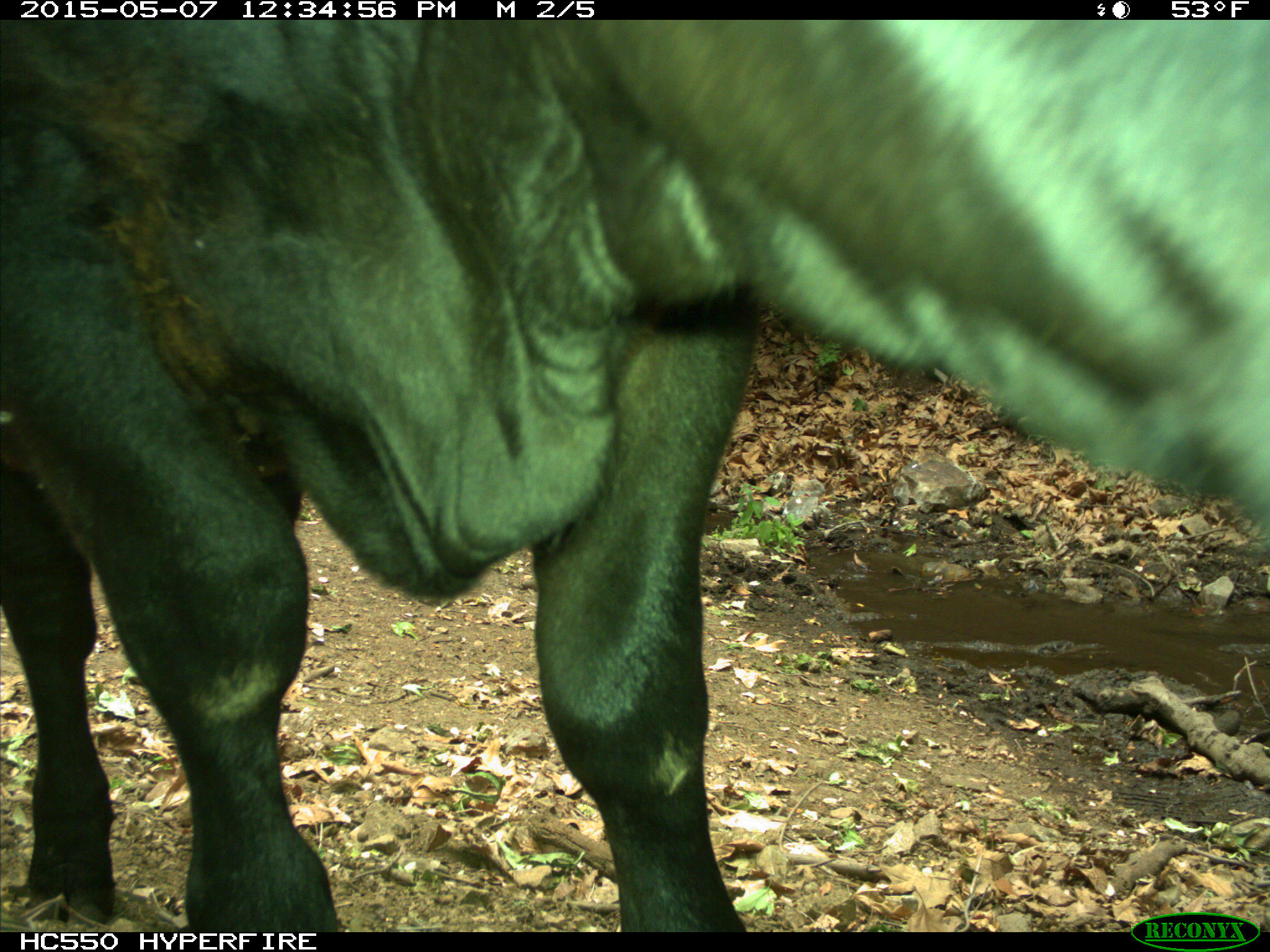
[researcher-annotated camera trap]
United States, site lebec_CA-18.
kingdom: Animalia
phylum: Chordata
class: Mammalia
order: Artiodactyla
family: Bovidae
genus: Bos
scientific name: Bos taurus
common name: domestic cow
Bos taurus (domestic cow).